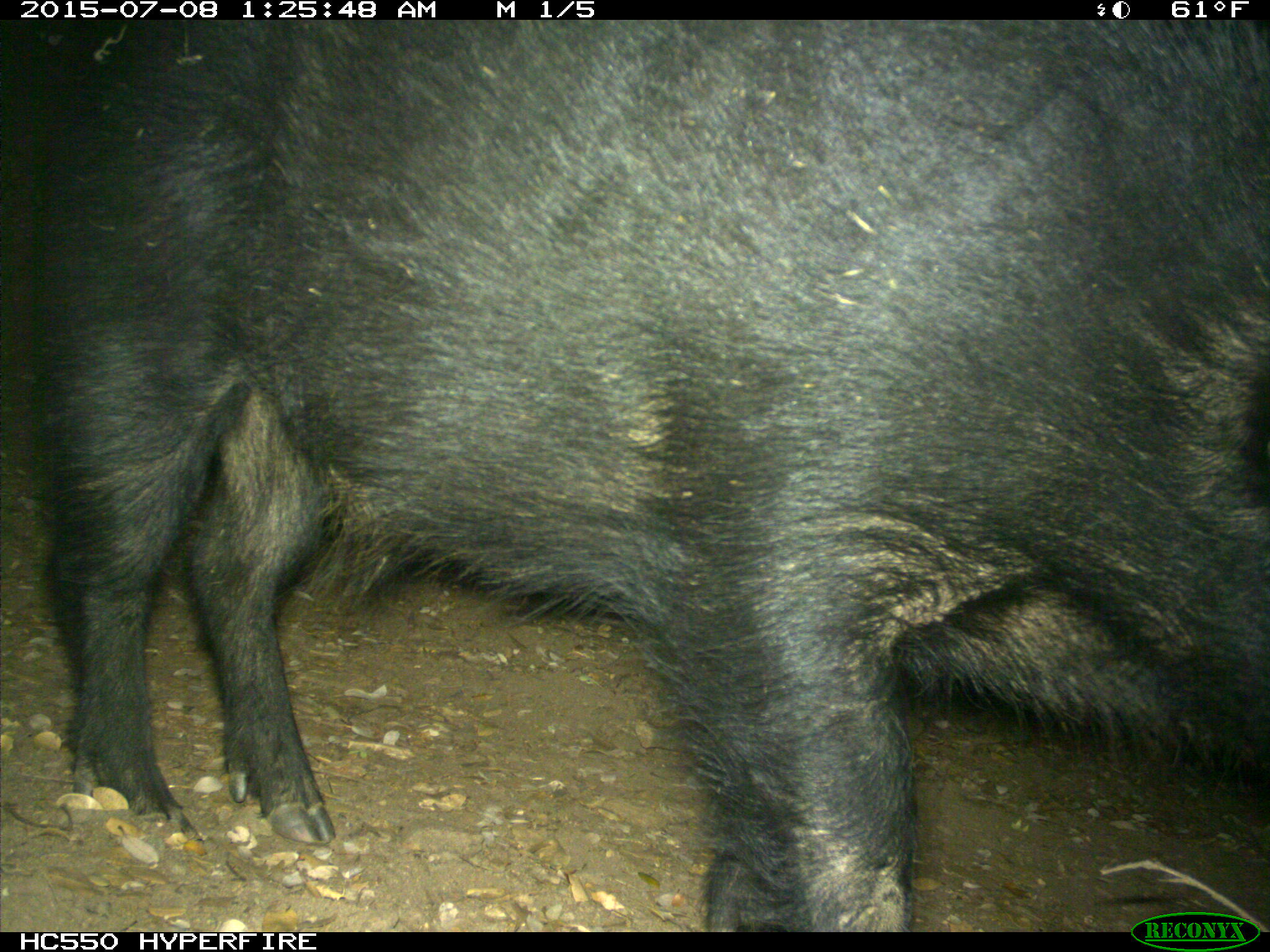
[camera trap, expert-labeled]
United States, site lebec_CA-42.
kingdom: Animalia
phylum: Chordata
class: Mammalia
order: Artiodactyla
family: Suidae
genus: Sus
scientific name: Sus scrofa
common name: wild boar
Sus scrofa (wild boar).